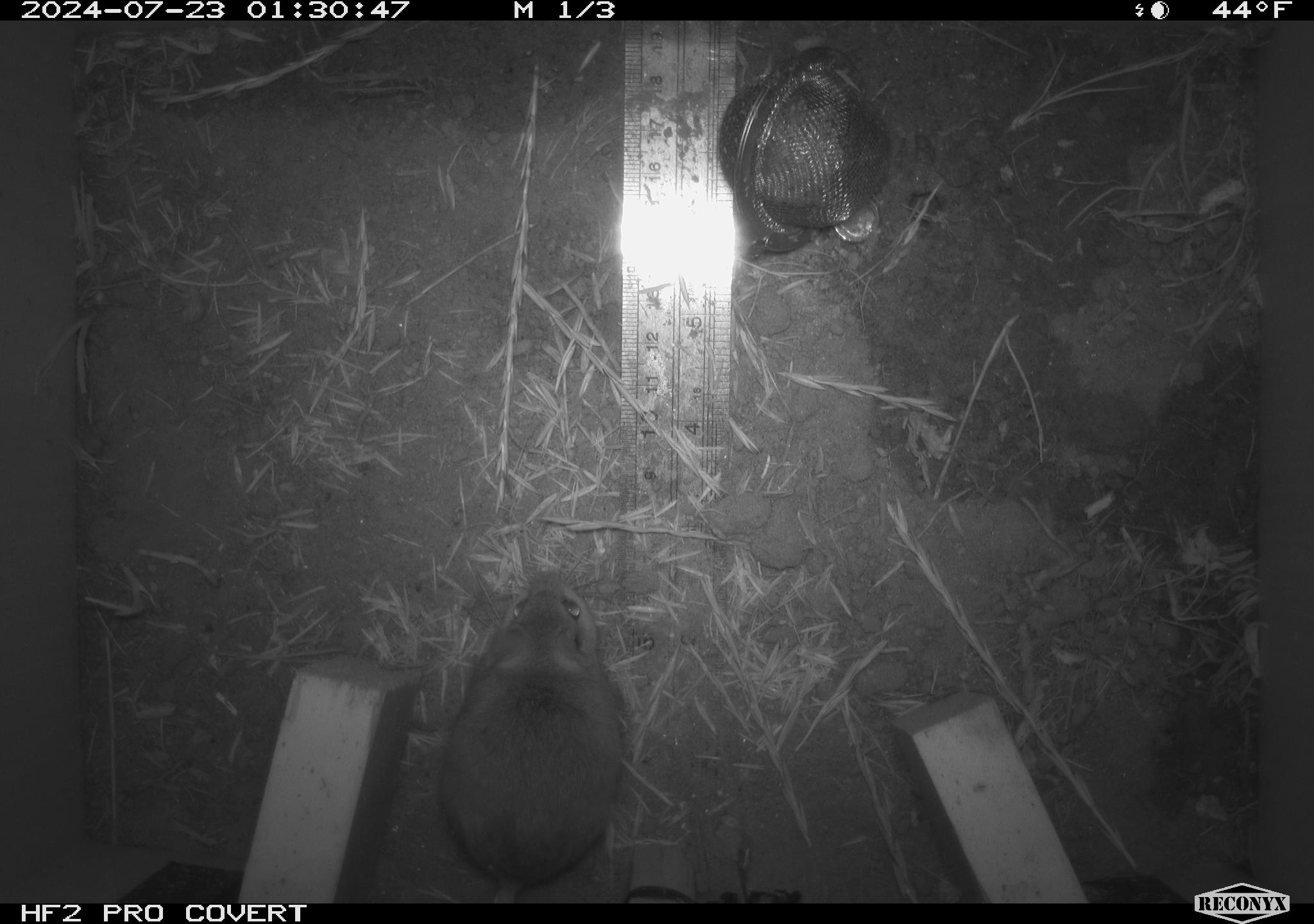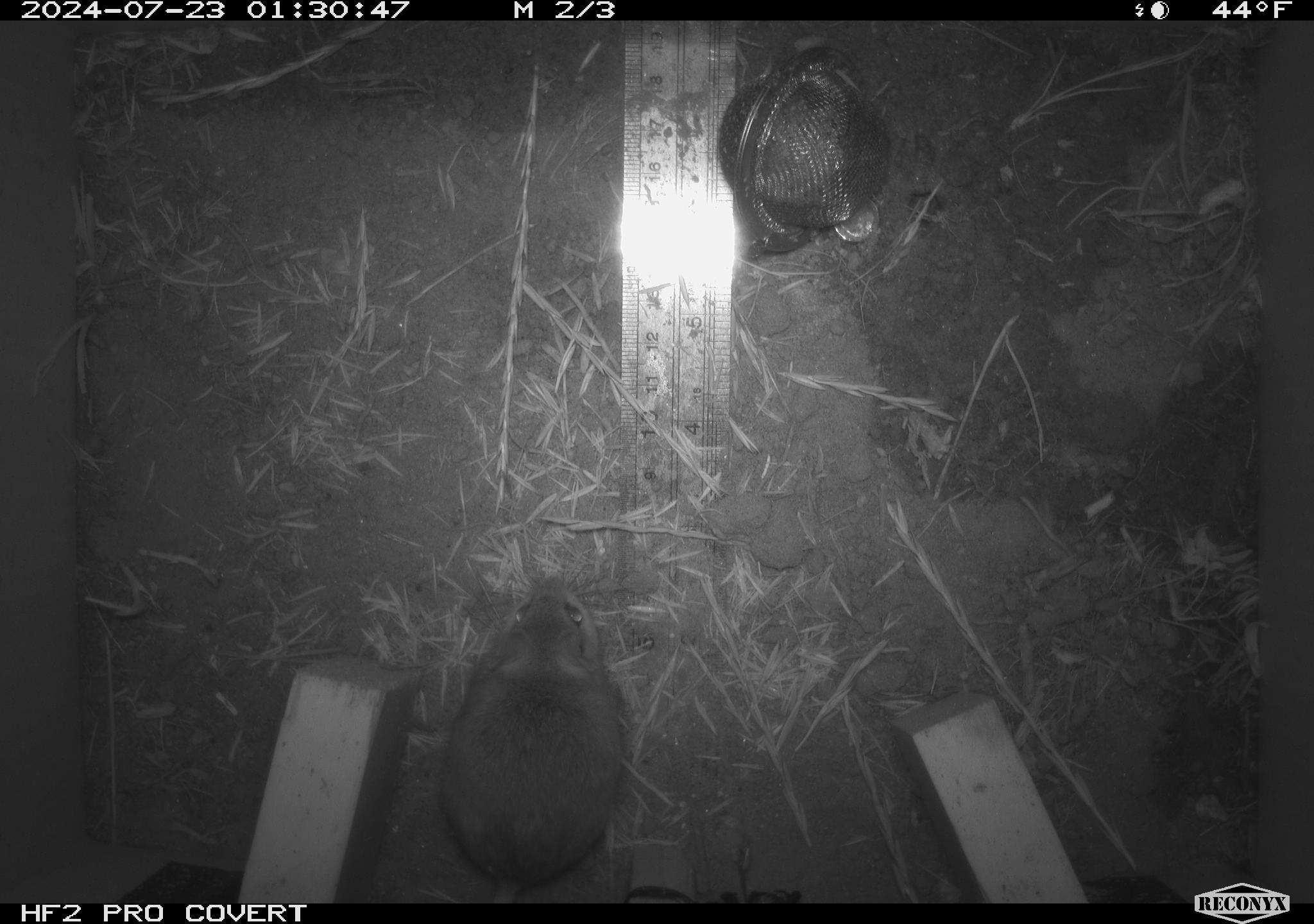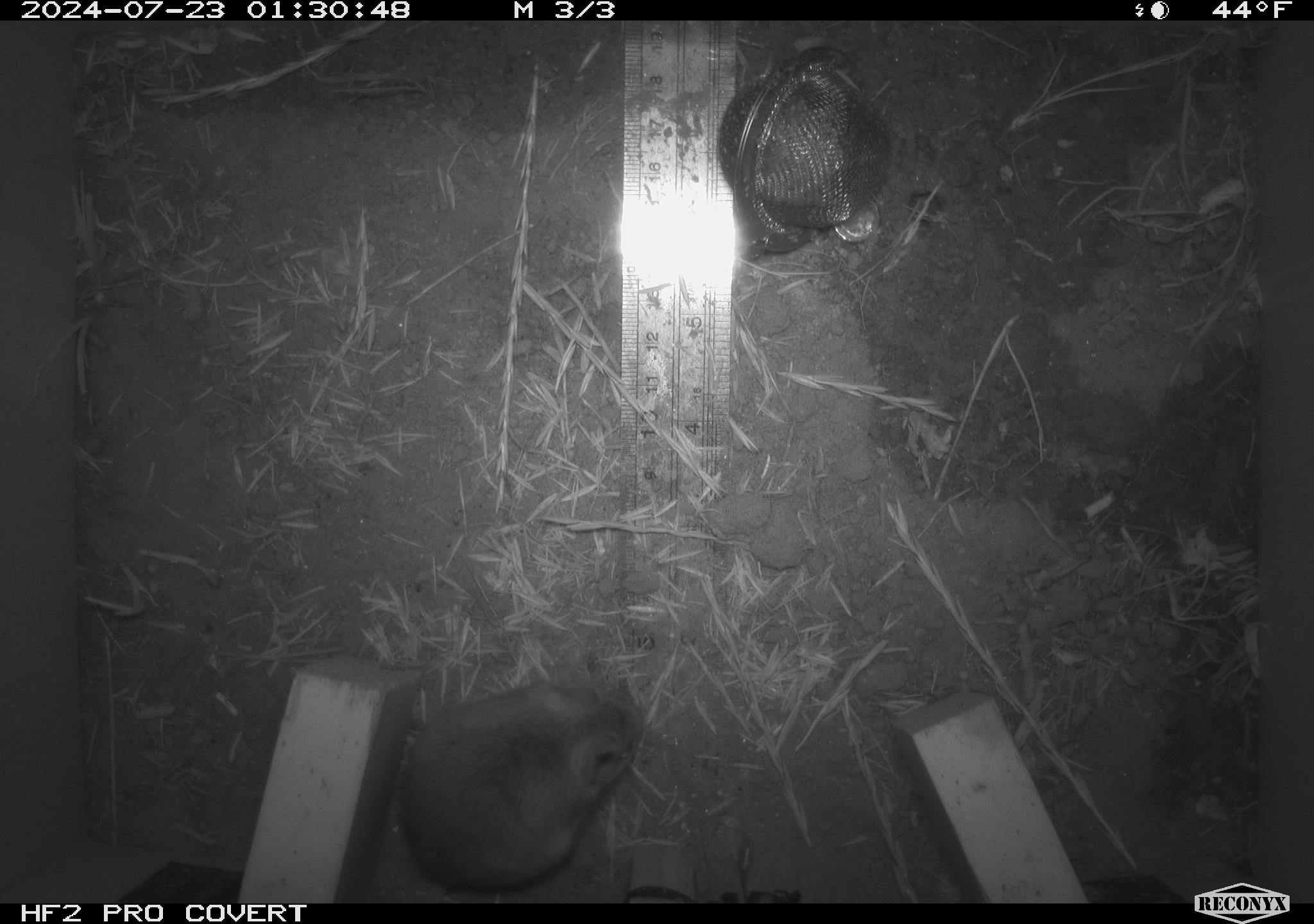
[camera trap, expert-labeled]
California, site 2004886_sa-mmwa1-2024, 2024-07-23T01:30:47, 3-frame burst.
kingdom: Animalia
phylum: Chordata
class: Mammalia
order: Rodentia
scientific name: Rodentia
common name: mouse species